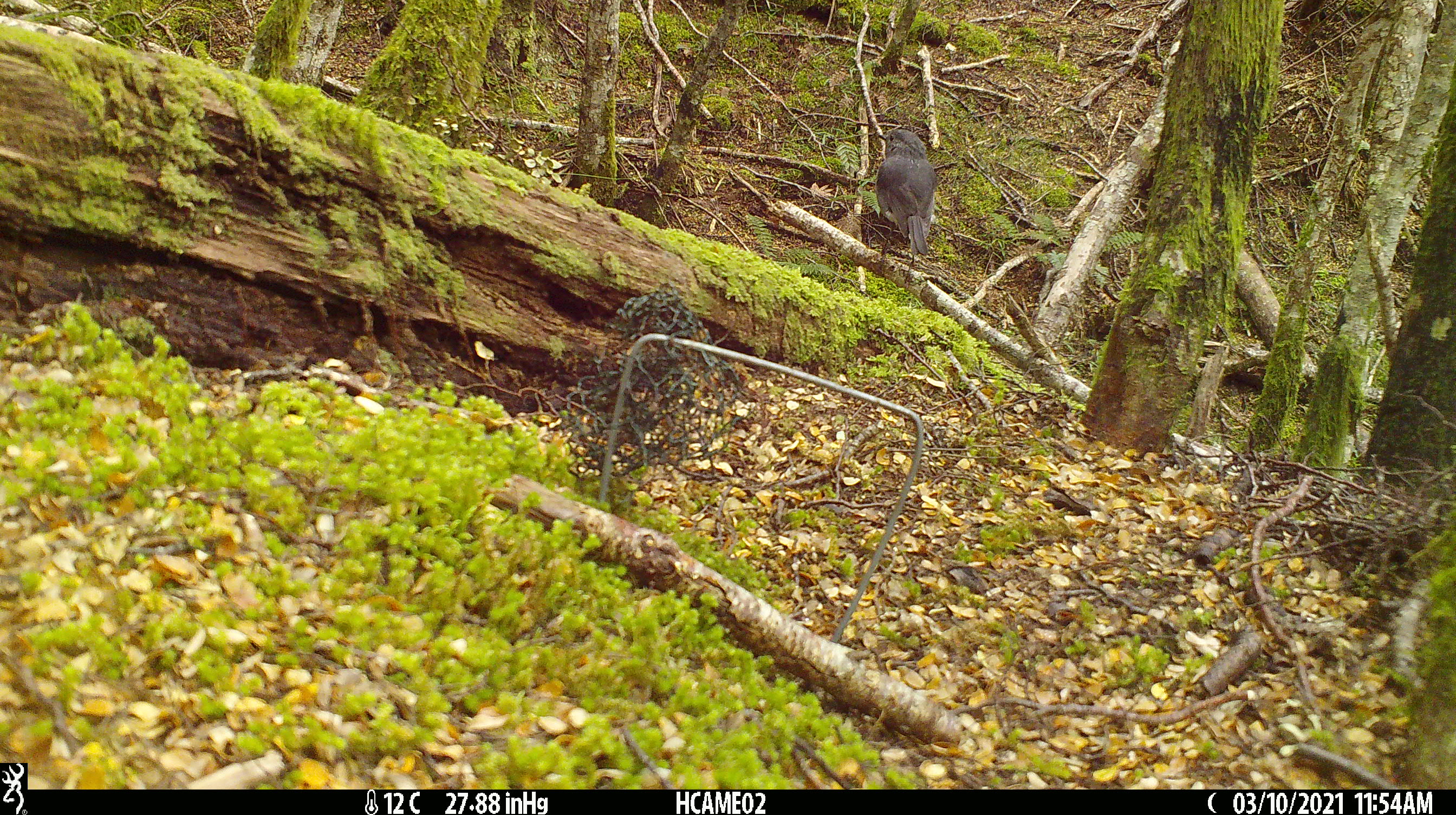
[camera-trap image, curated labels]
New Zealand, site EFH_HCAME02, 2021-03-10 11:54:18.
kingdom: Animalia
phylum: Chordata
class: Aves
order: Passeriformes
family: Petroicidae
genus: Petroica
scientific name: Petroica australis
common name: new zealand robin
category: robin